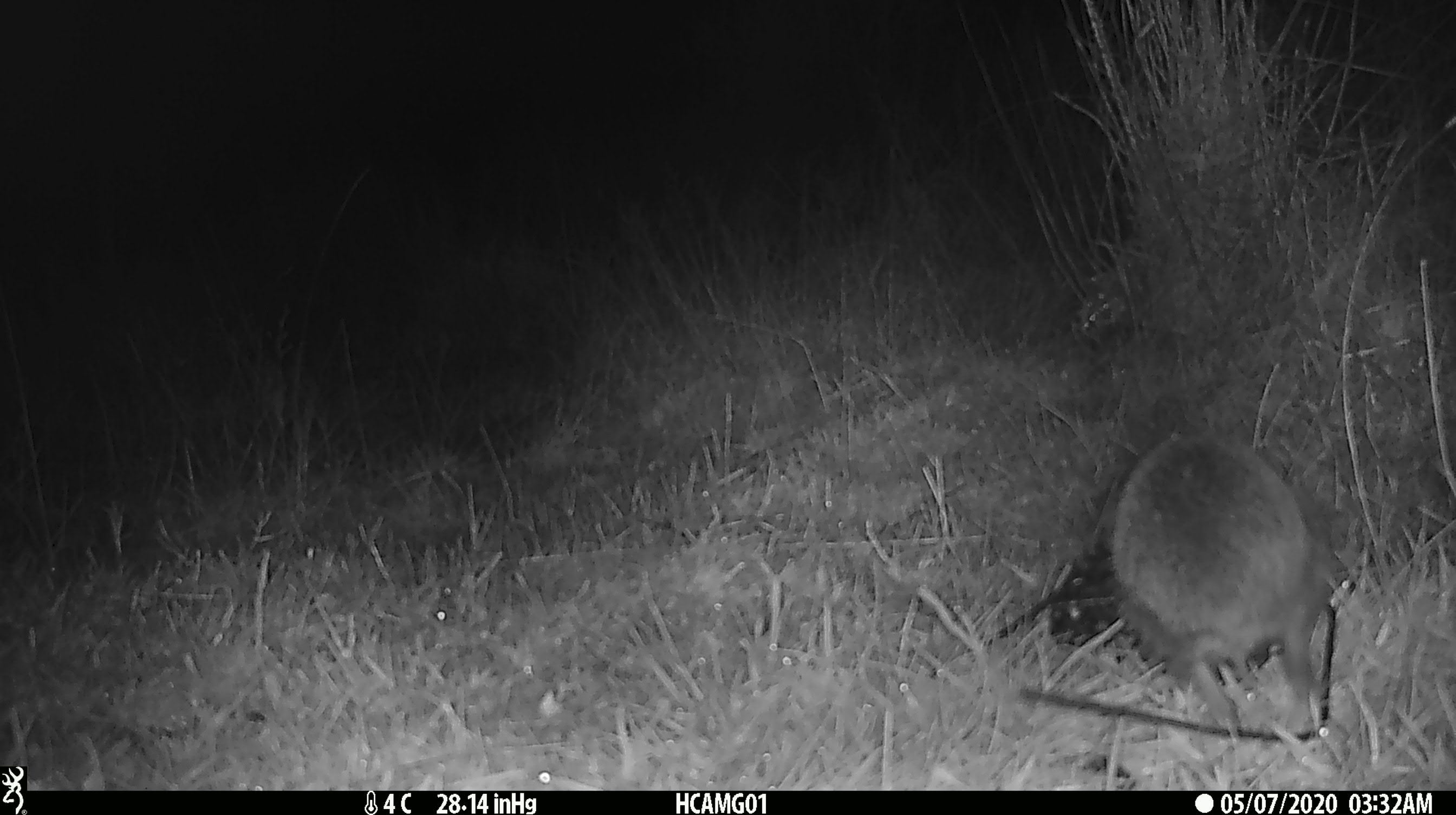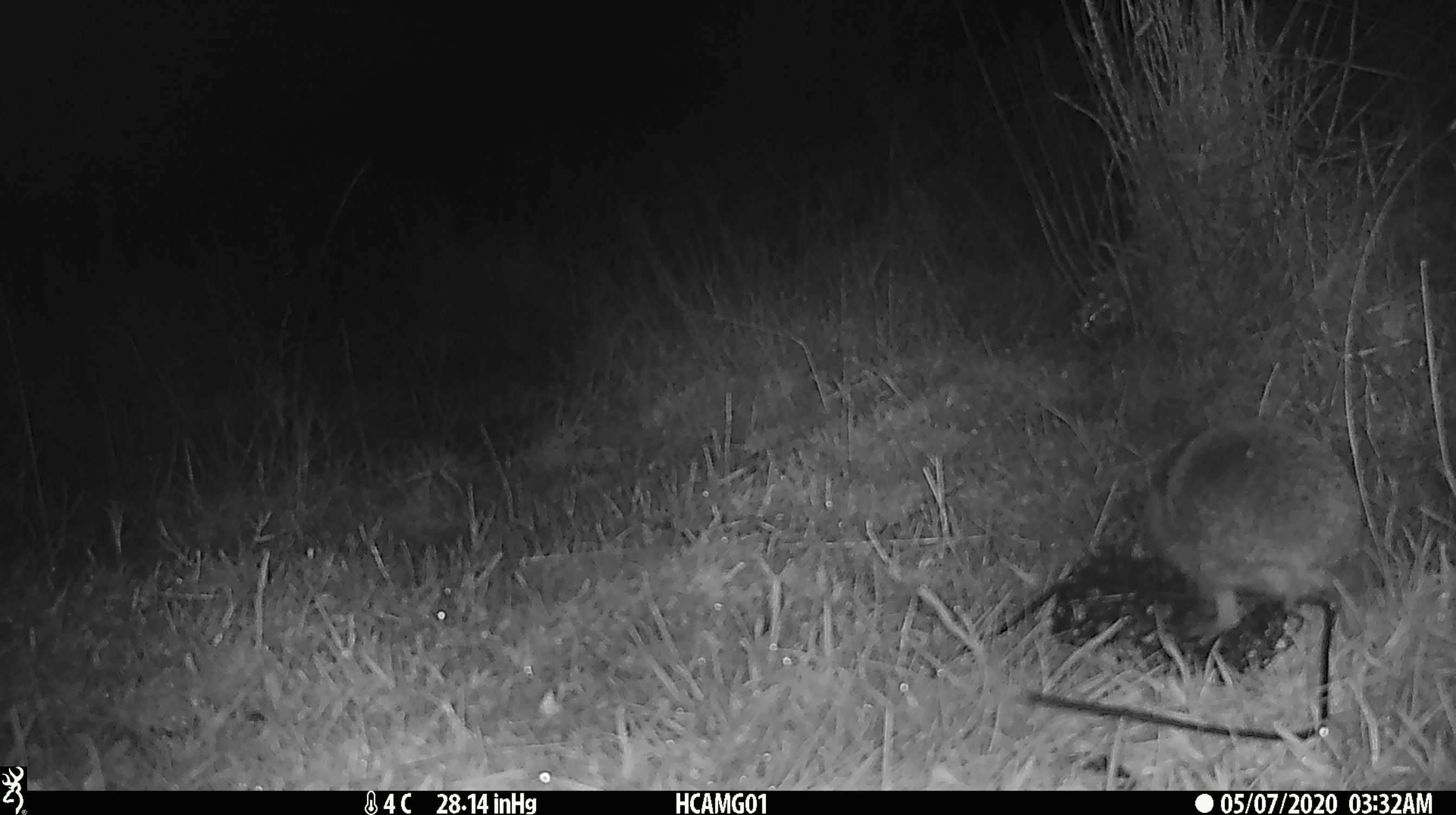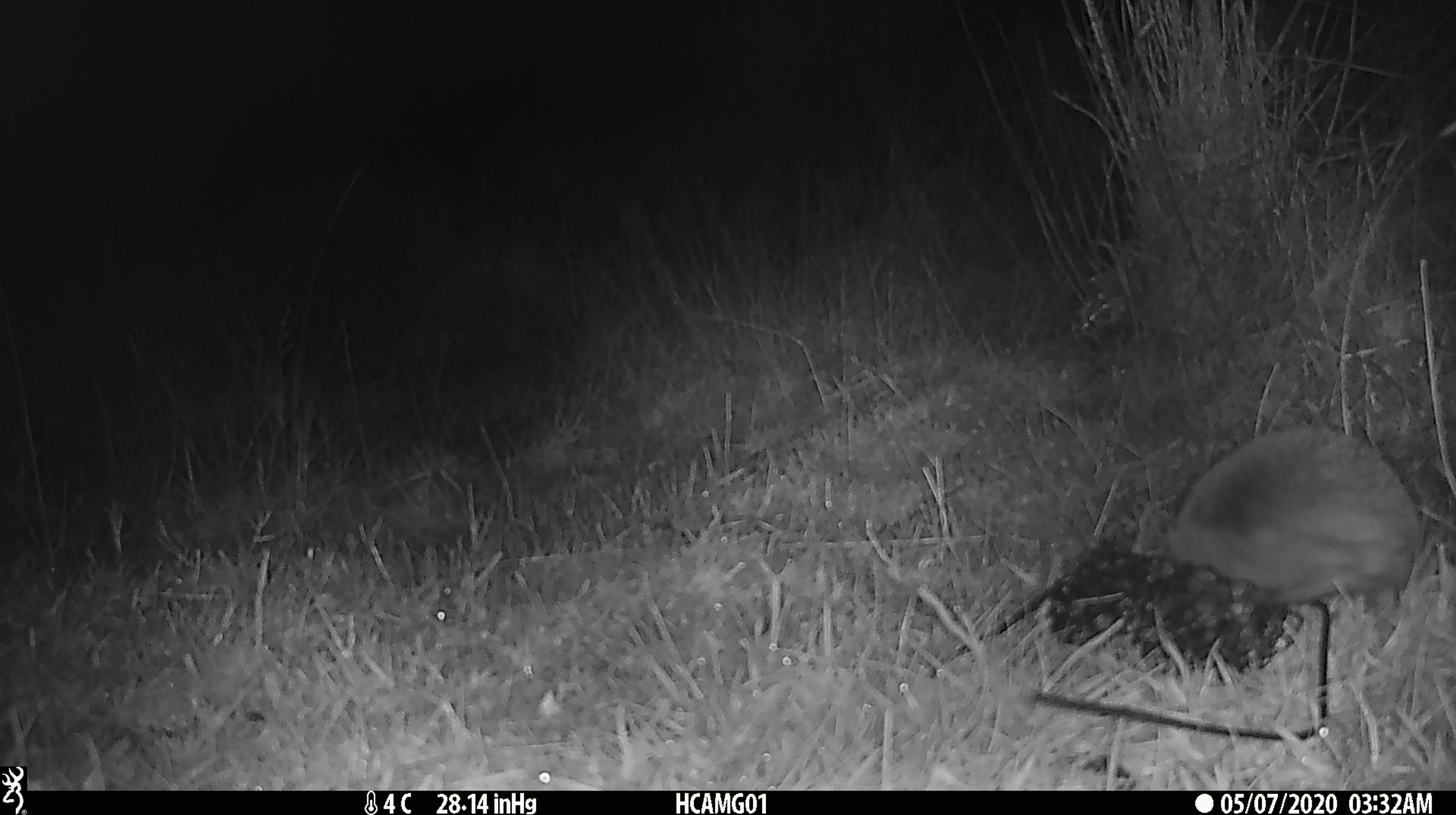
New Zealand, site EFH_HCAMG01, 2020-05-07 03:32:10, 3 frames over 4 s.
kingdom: Animalia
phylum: Chordata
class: Mammalia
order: Eulipotyphla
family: Erinaceidae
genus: Erinaceus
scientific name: Erinaceus europaeus europaeus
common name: european hedgehog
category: hedgehog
Hedgehog (european hedgehog) (Erinaceus europaeus europaeus).